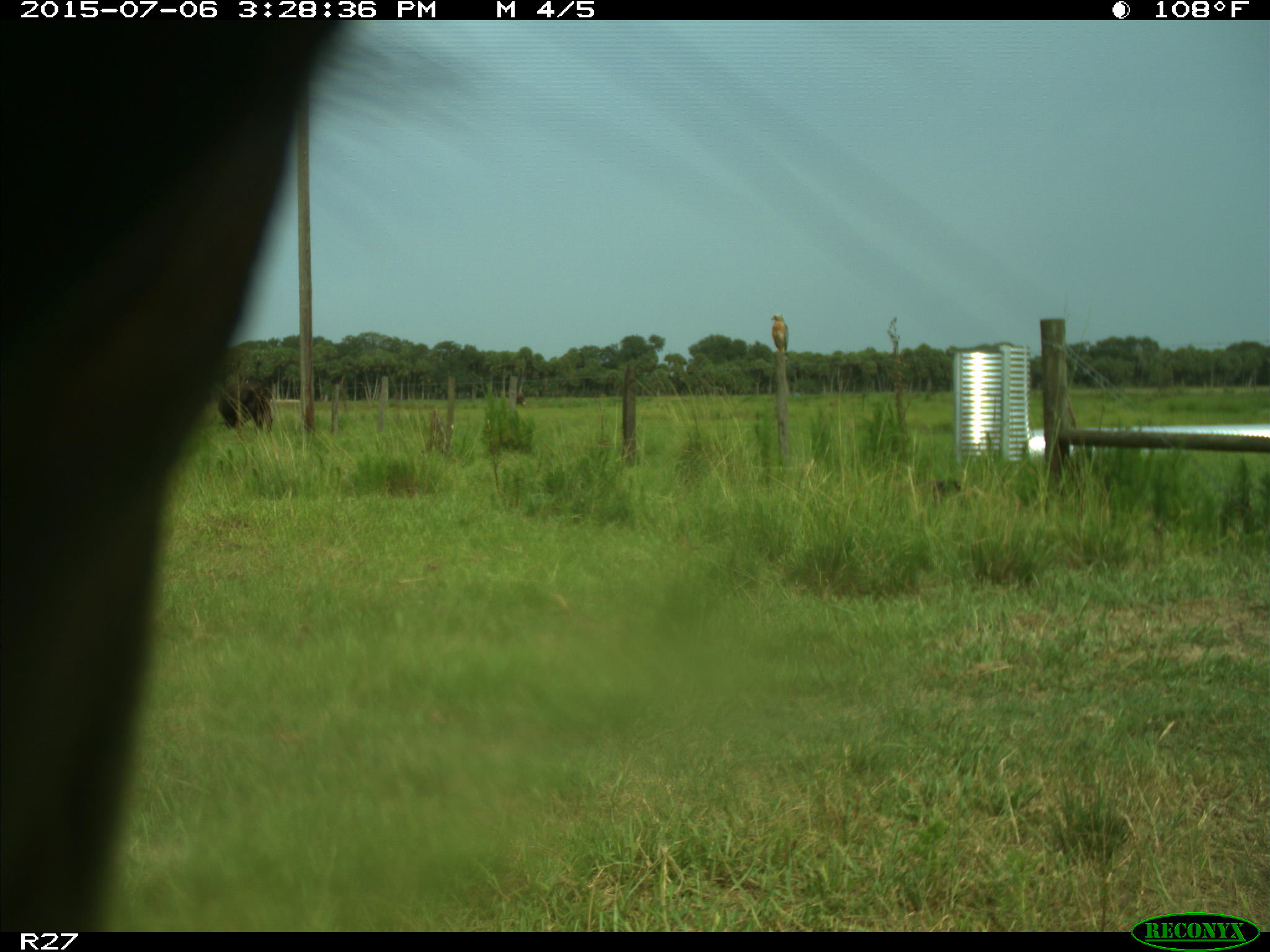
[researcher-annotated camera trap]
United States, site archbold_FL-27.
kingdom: Animalia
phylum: Chordata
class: Mammalia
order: Artiodactyla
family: Bovidae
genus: Bos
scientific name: Bos taurus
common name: domestic cow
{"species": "Bos taurus (domestic cow)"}